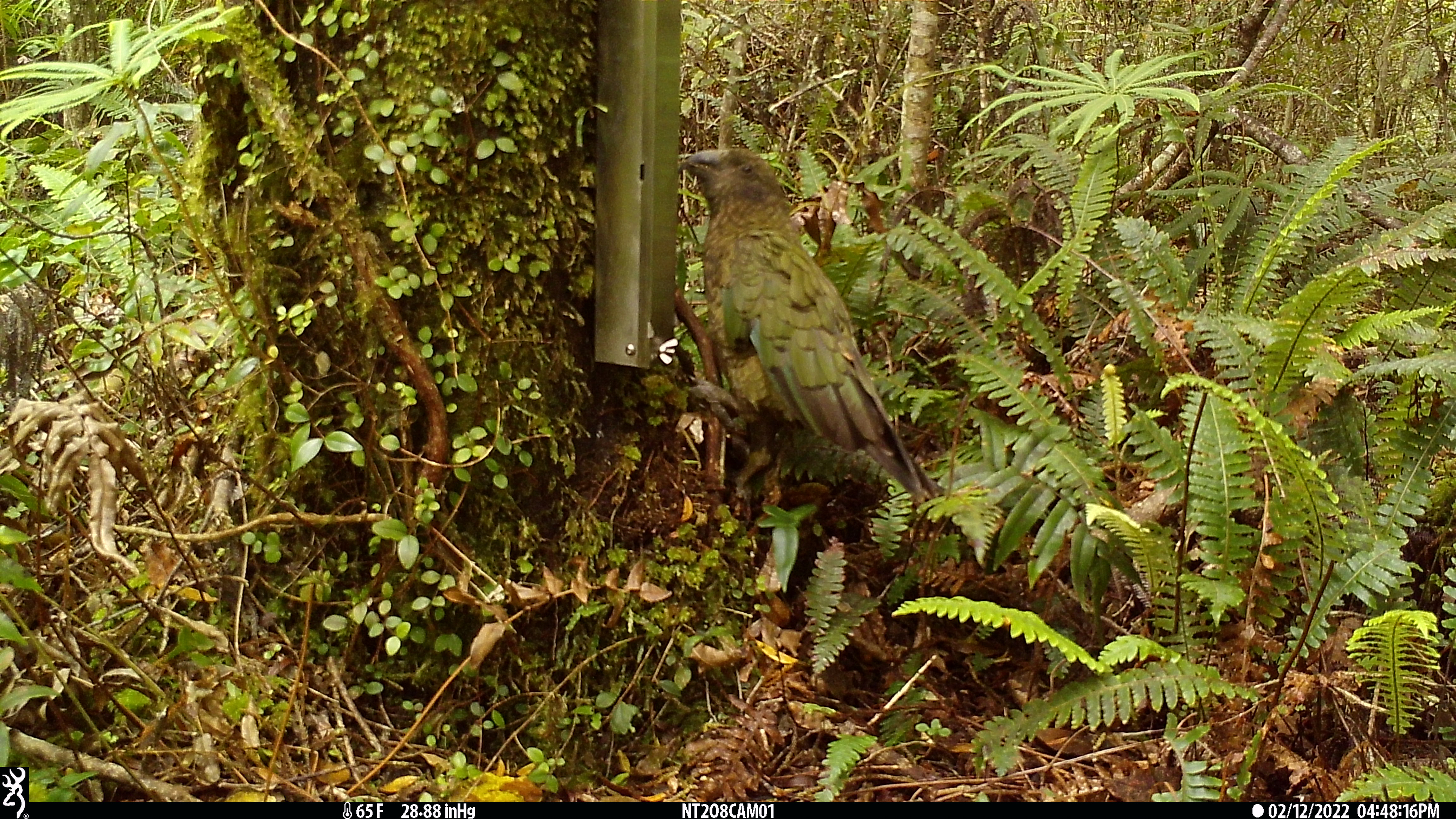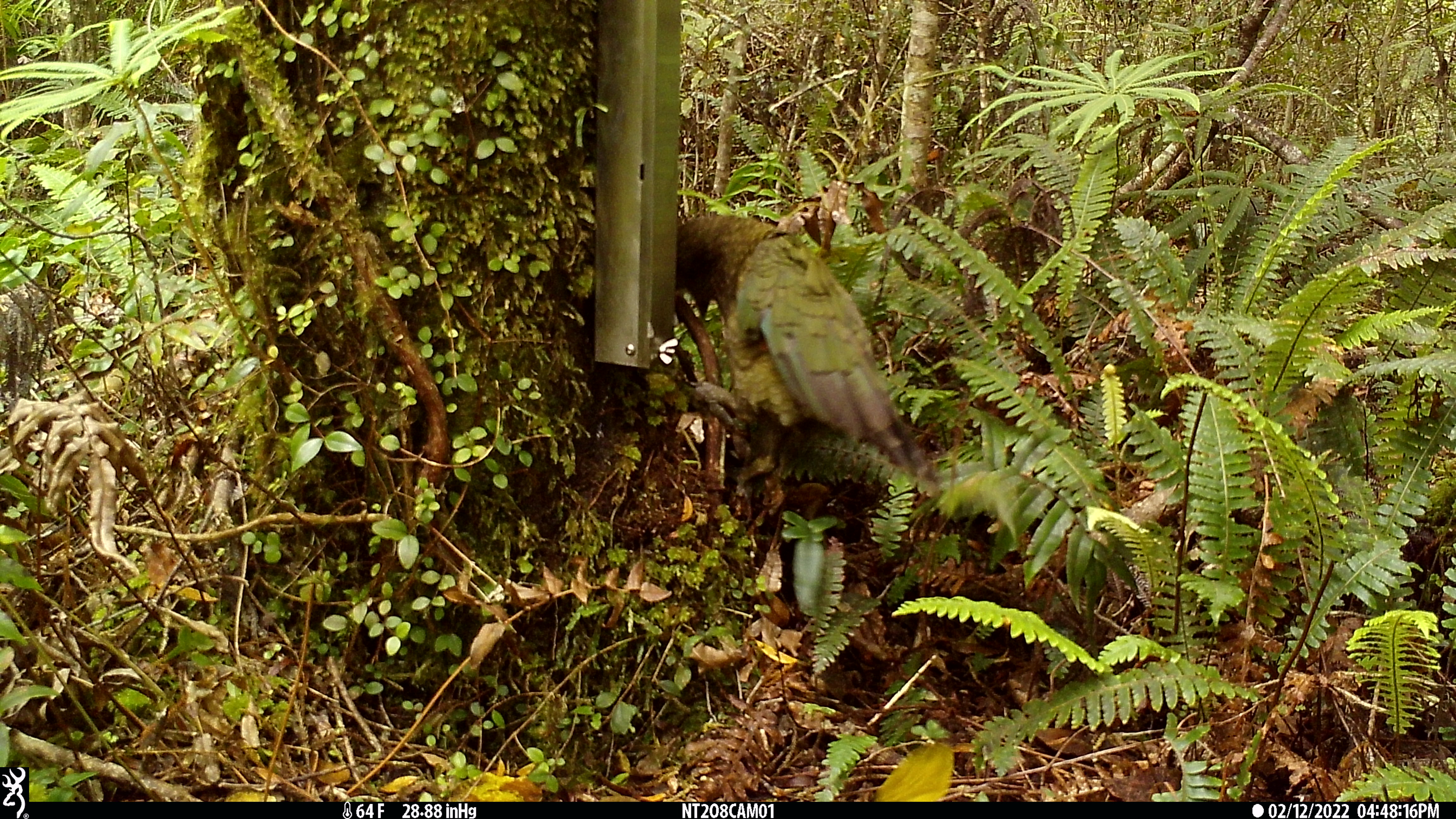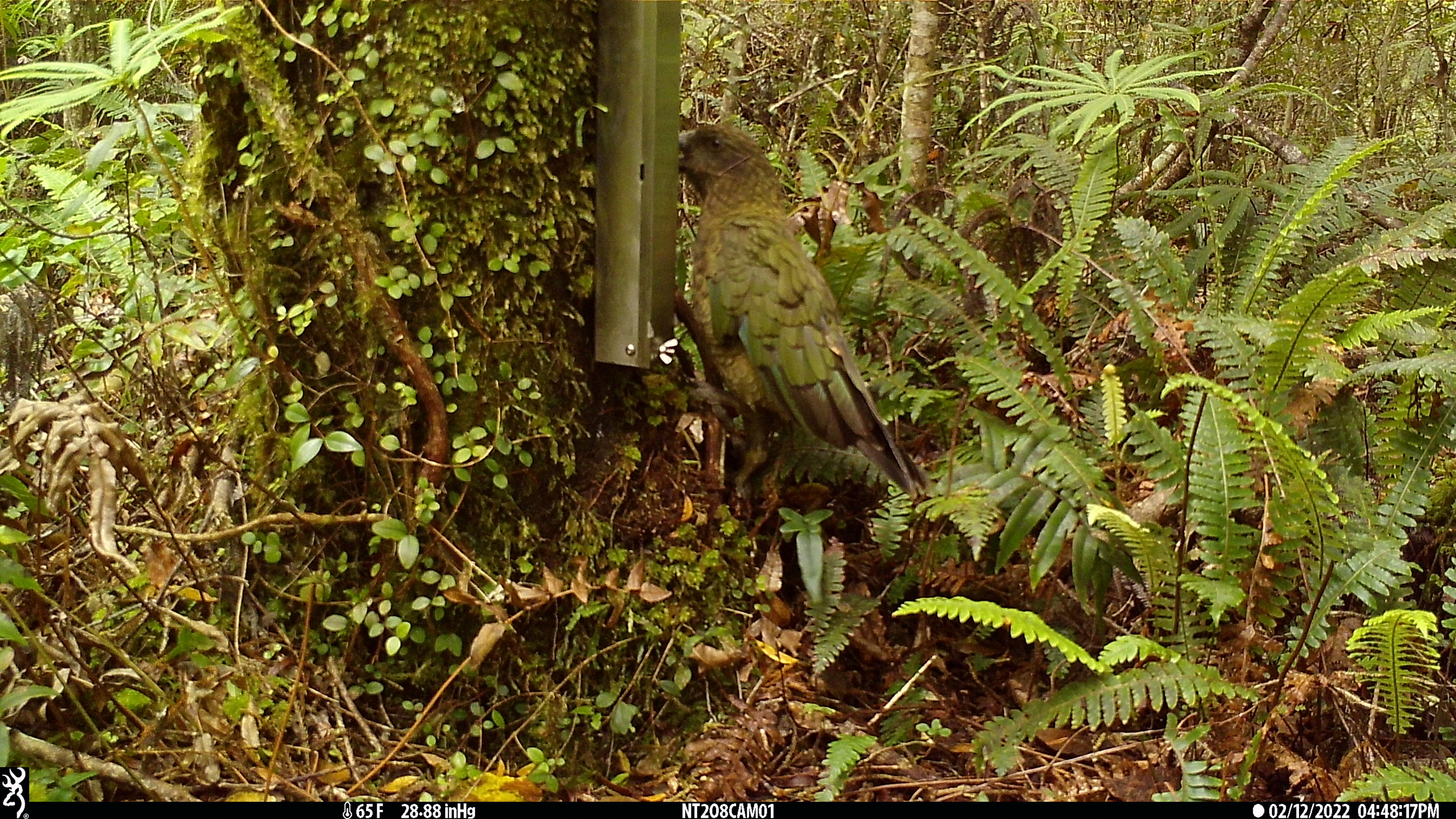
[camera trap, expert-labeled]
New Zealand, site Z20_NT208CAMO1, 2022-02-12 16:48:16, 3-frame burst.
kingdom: Animalia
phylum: Chordata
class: Aves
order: Psittaciformes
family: Strigopidae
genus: Nestor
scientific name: Nestor notabilis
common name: kea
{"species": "kea (Nestor notabilis)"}